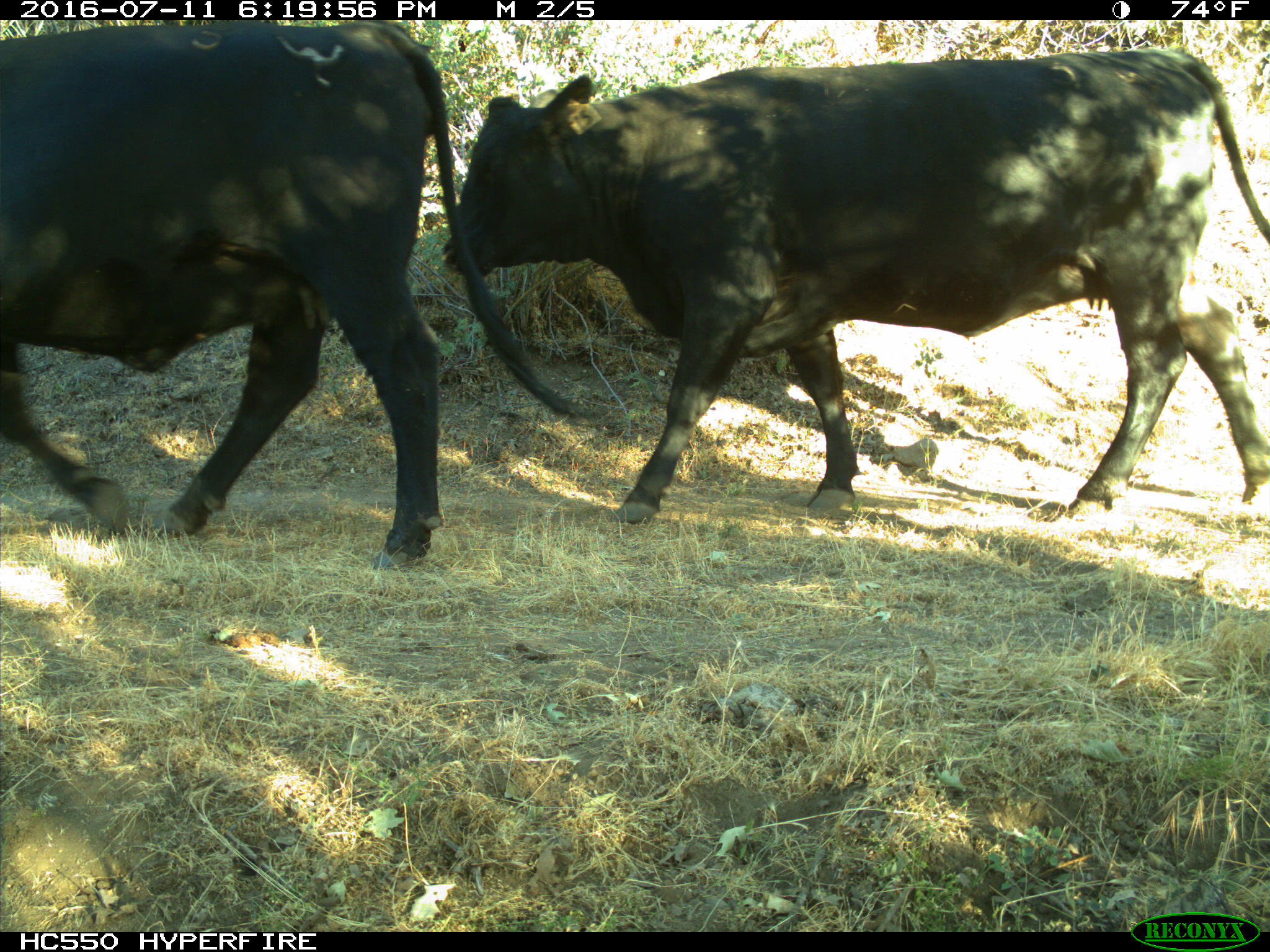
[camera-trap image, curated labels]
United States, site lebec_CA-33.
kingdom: Animalia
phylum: Chordata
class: Mammalia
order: Artiodactyla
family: Bovidae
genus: Bos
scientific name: Bos taurus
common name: domestic cow